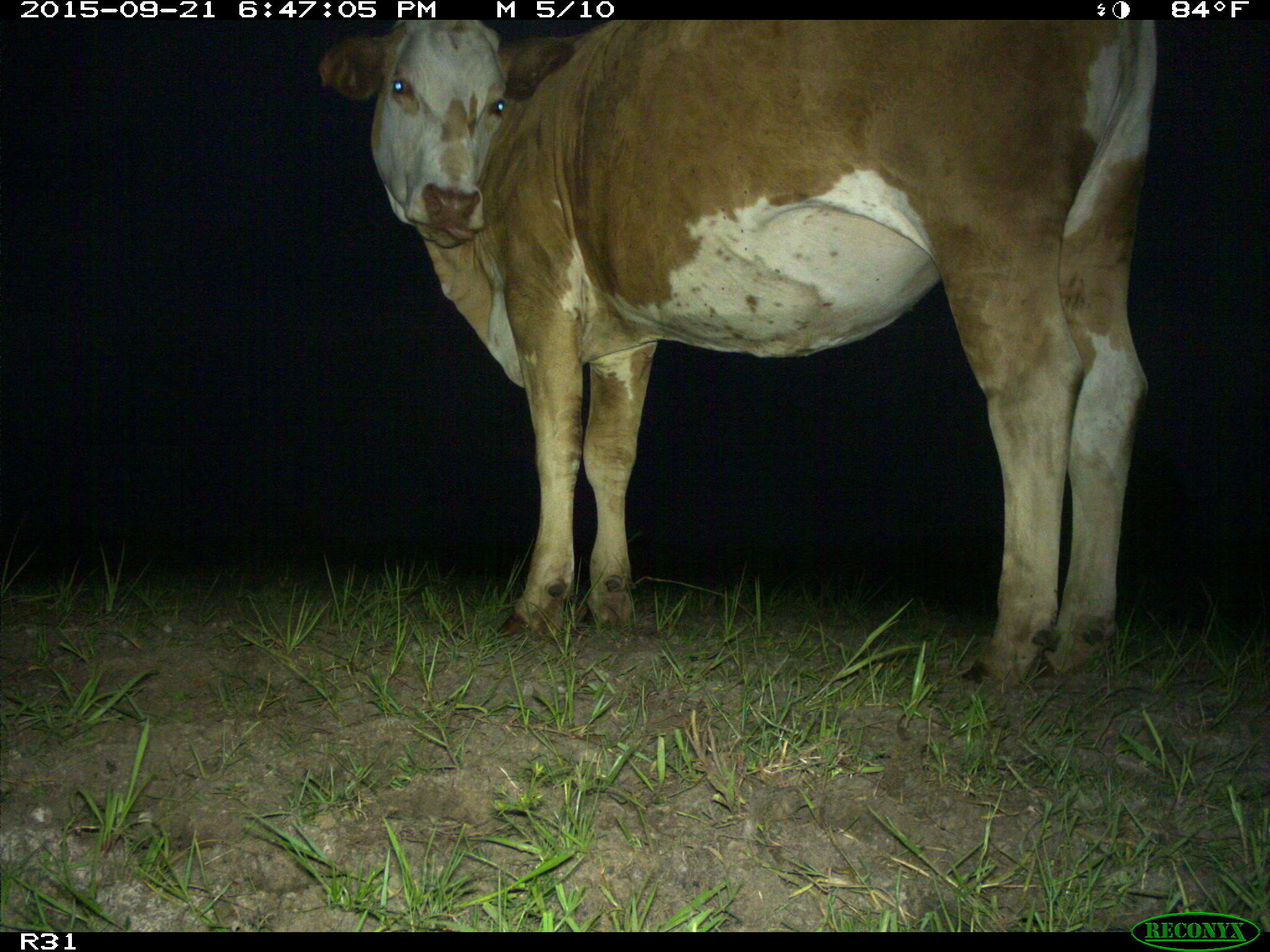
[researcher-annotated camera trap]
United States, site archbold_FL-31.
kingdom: Animalia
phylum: Chordata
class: Mammalia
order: Artiodactyla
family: Bovidae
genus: Bos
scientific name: Bos taurus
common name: domestic cow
Bos taurus (domestic cow).